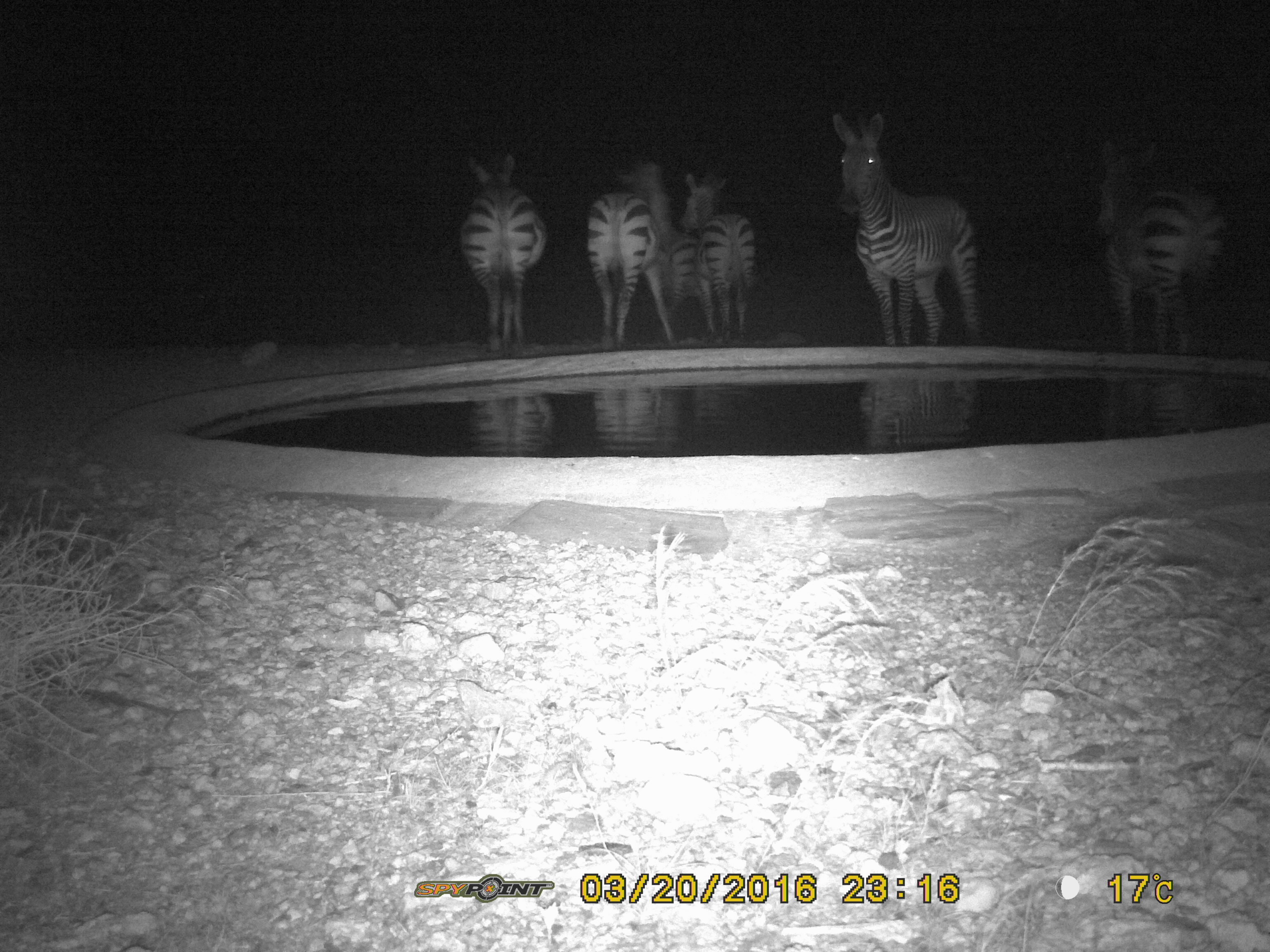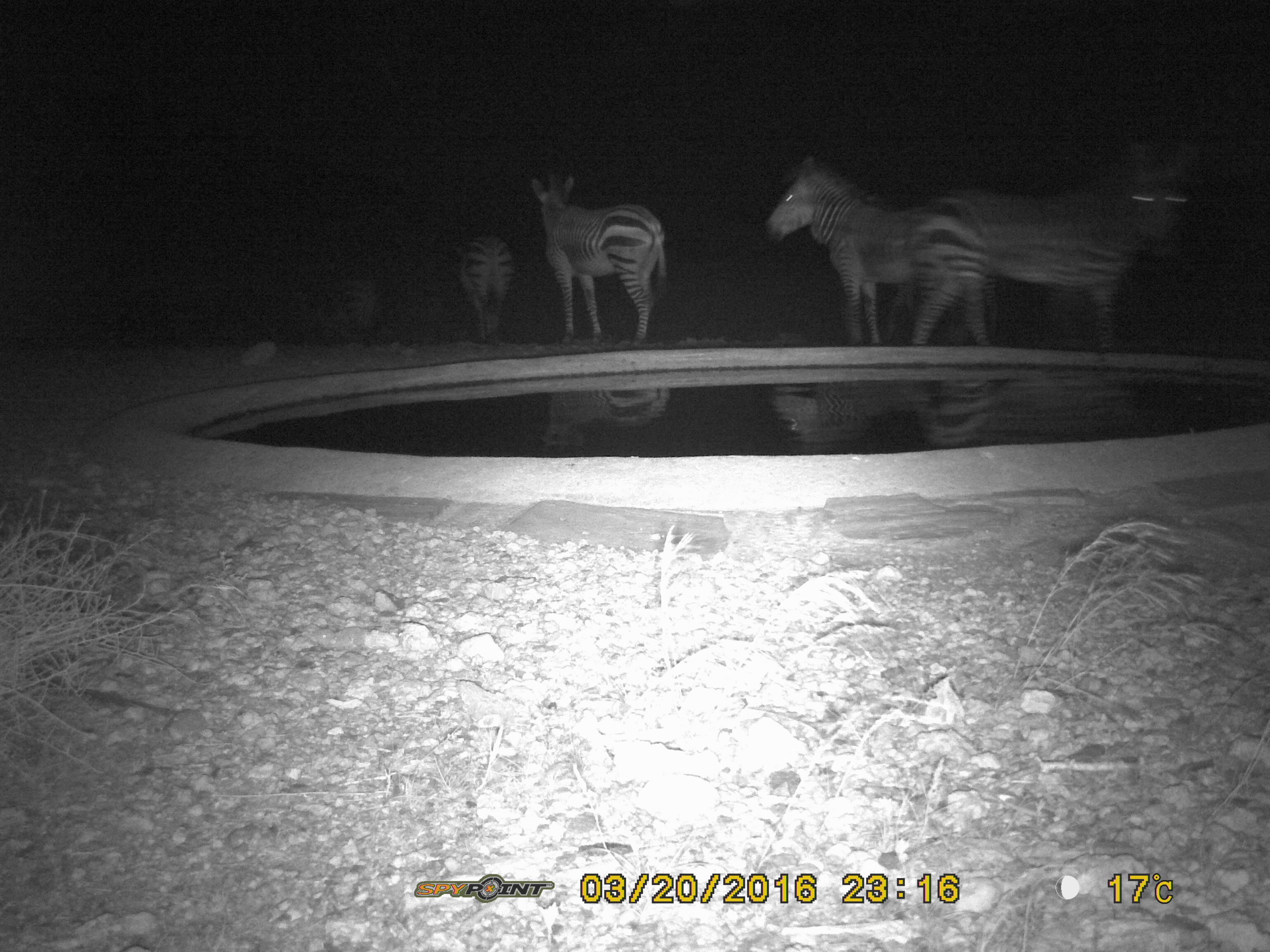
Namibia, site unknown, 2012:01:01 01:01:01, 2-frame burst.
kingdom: Animalia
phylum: Chordata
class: Mammalia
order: Perissodactyla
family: Equidae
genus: Equus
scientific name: Equus zebra hartmannae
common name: hartmann's mountain zebra